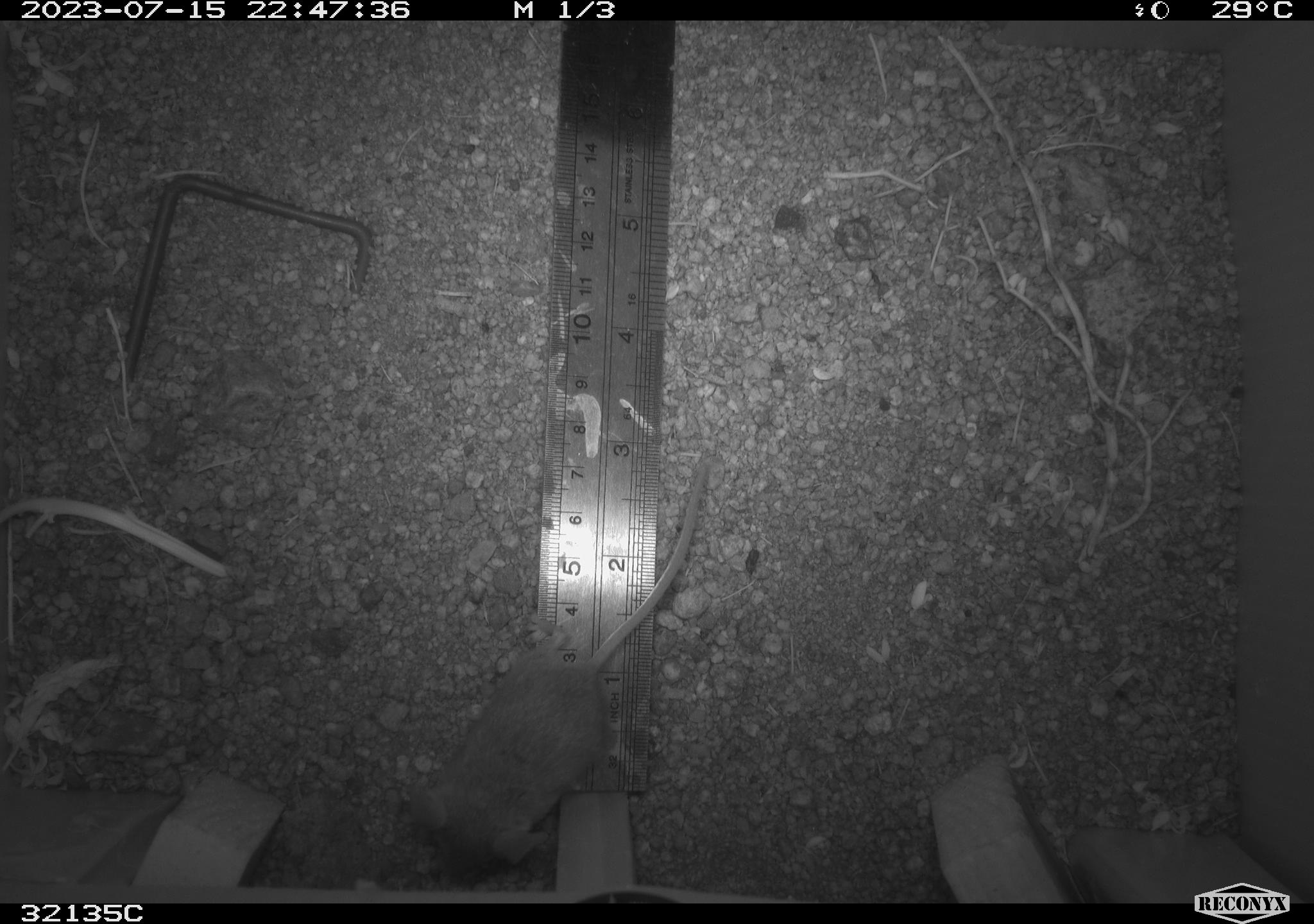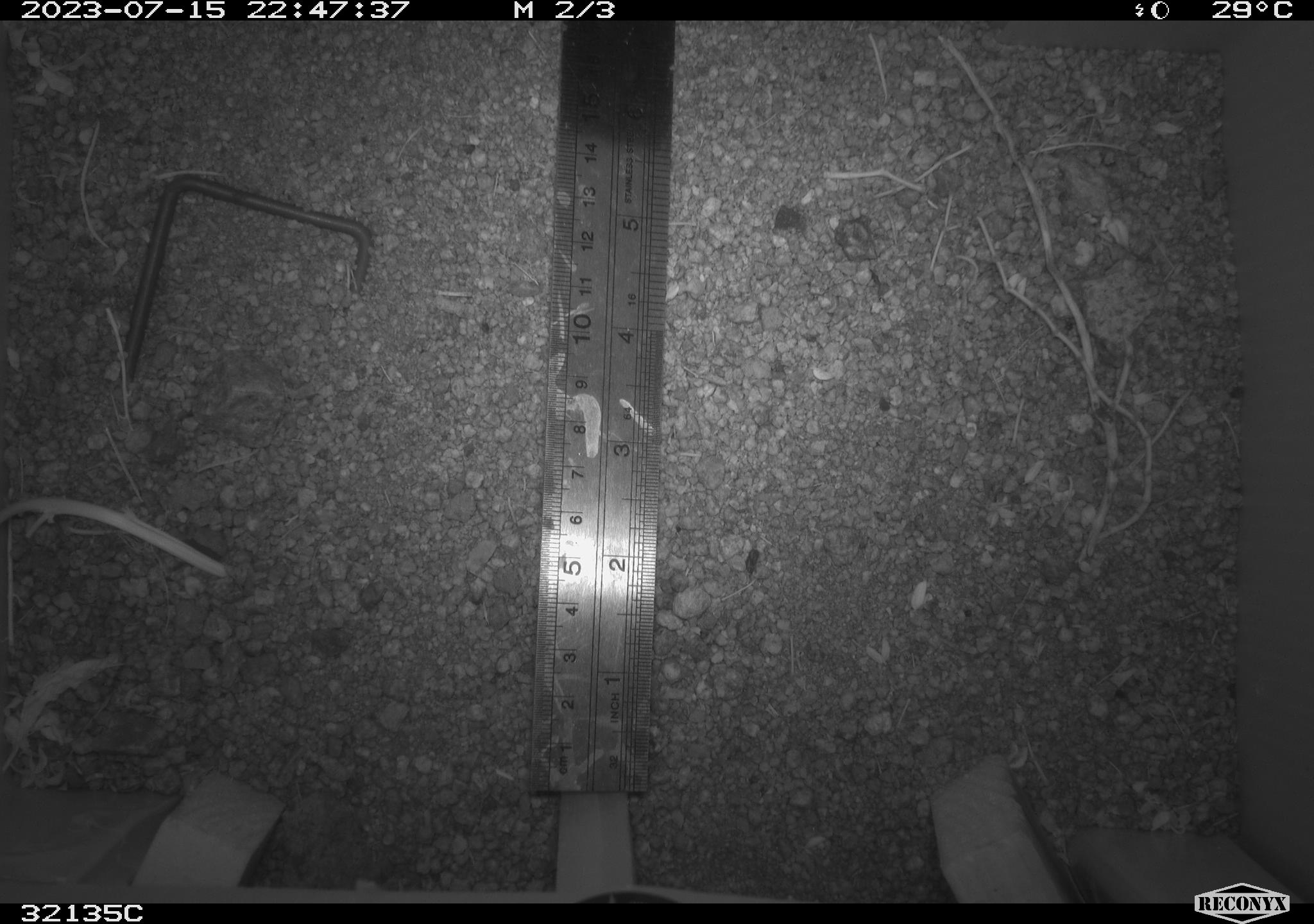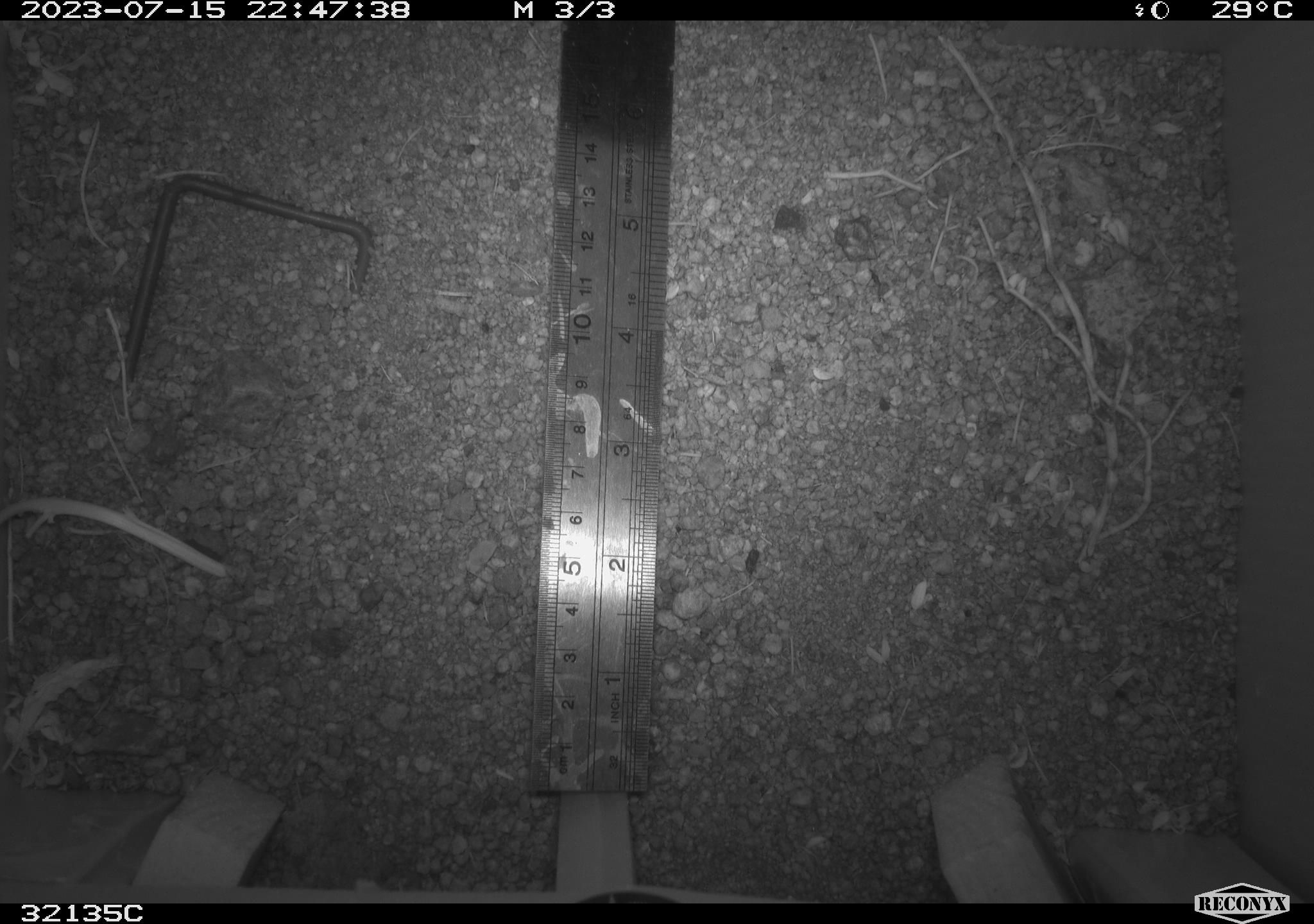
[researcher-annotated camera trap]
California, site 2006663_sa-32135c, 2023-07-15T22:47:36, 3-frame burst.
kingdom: Animalia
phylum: Chordata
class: Mammalia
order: Rodentia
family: Cricetidae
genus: Peromyscus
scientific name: Peromyscus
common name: deer mice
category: peromyscus species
Peromyscus species (deer mice) (Peromyscus).